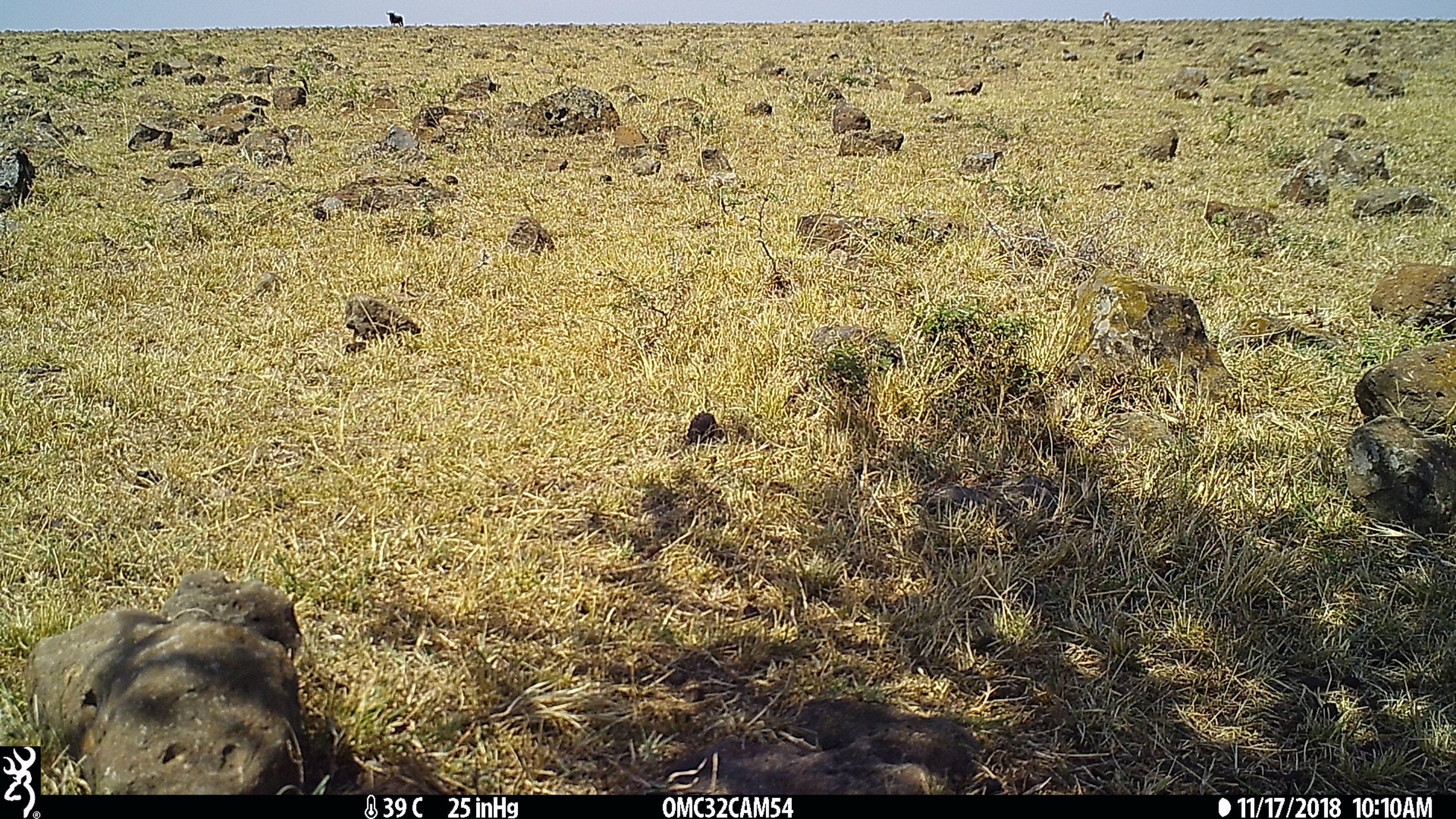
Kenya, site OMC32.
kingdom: Animalia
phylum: Chordata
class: Mammalia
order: Artiodactyla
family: Bovidae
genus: Connochaetes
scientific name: Connochaetes taurinus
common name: blue wildebeest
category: wildebeest